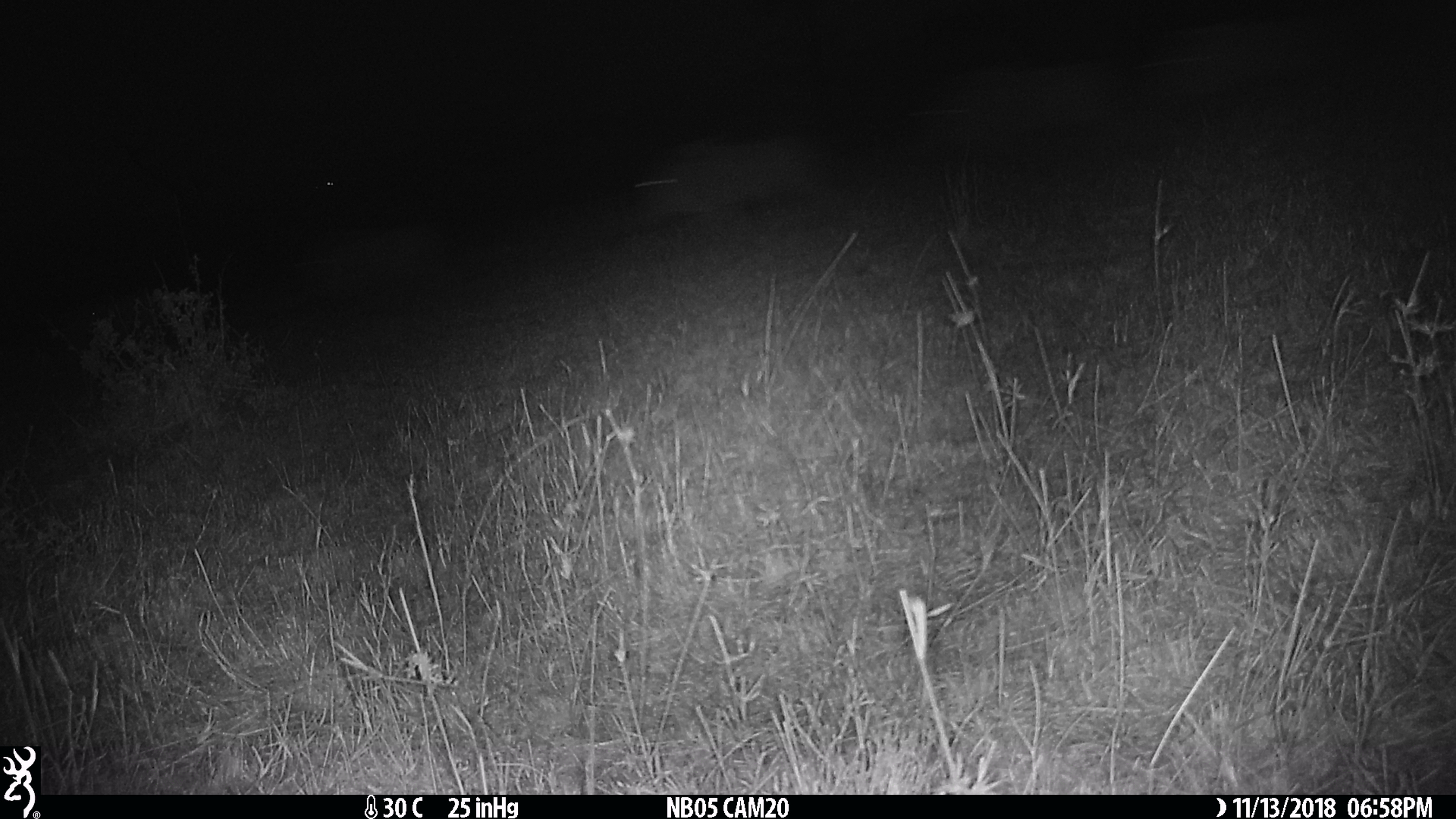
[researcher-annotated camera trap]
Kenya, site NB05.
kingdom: Animalia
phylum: Chordata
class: Mammalia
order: Artiodactyla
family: Suidae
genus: Phacochoerus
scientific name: Phacochoerus africanus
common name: common warthog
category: warthog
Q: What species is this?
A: Warthog (common warthog) (Phacochoerus africanus).